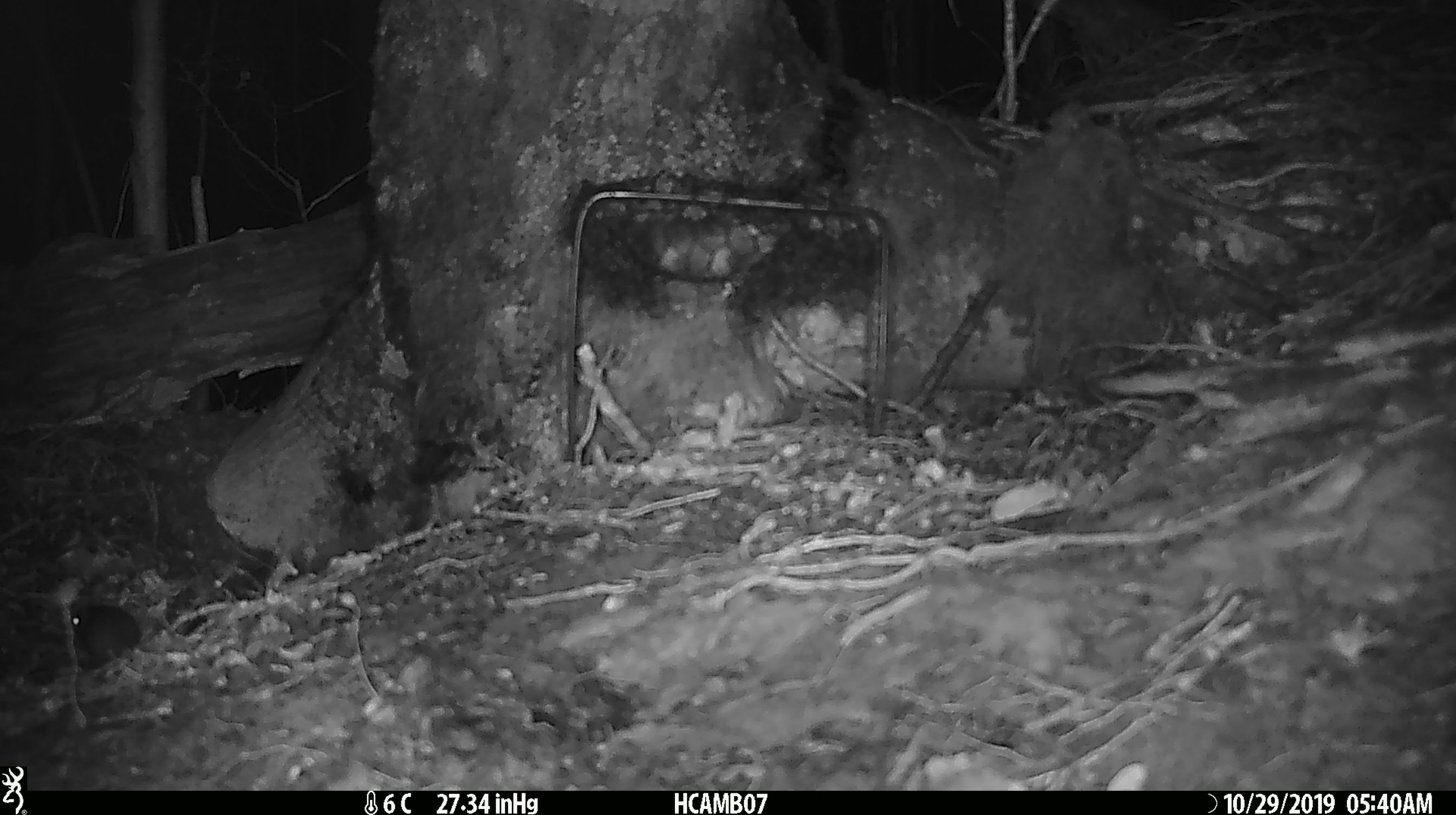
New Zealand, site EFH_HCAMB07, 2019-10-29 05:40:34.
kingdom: Animalia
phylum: Chordata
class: Mammalia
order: Rodentia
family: Muridae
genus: Mus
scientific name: Mus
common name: mouse